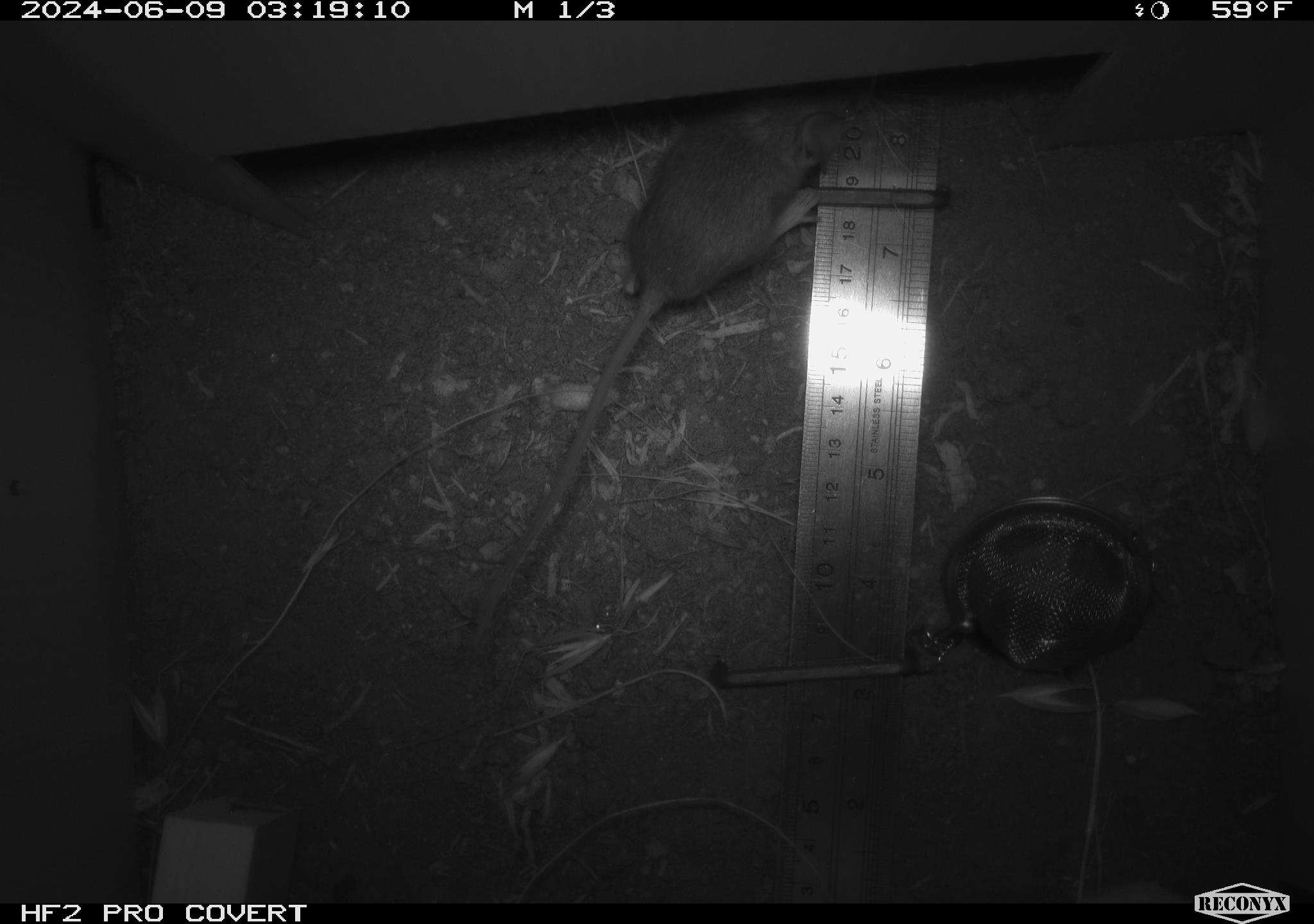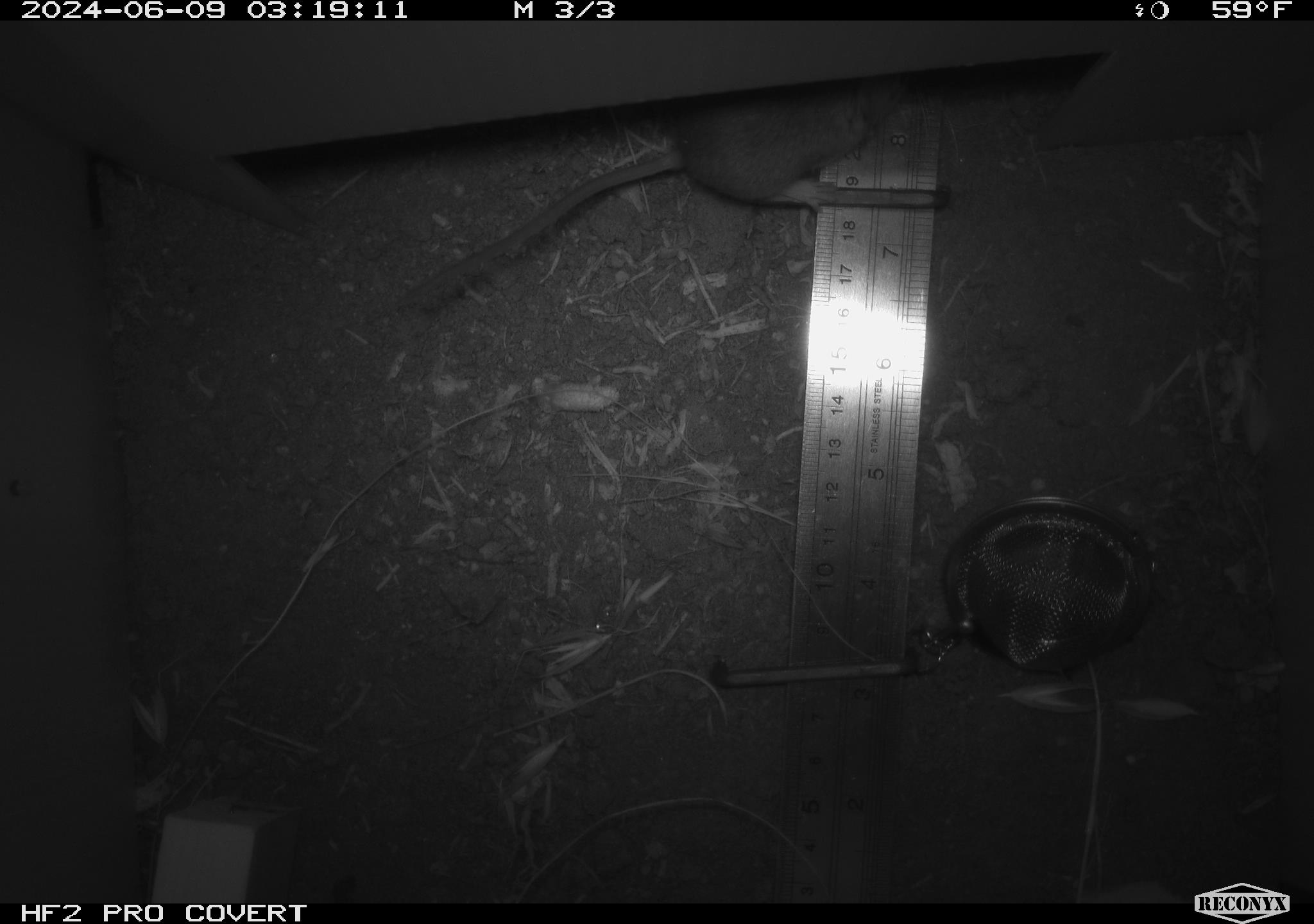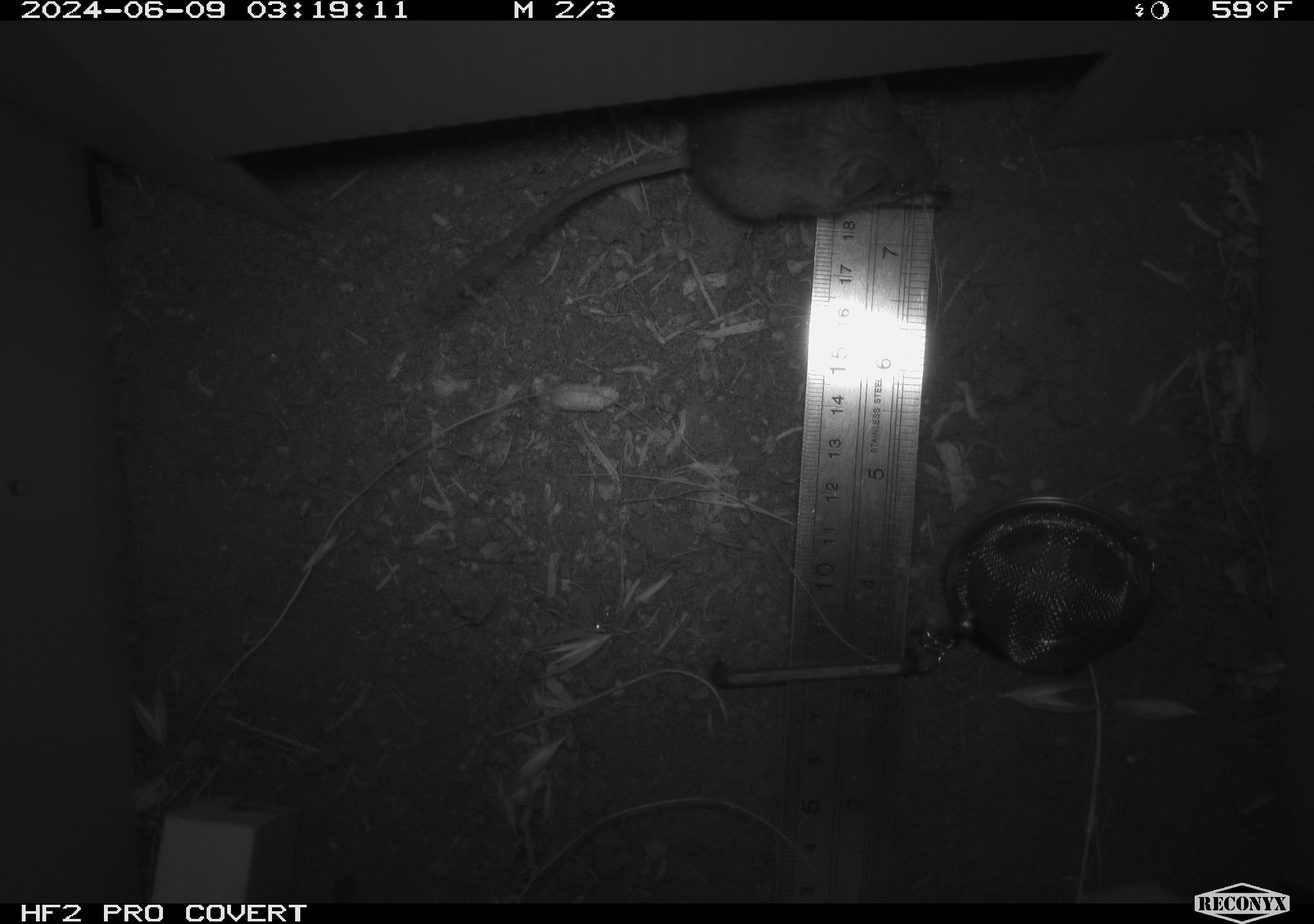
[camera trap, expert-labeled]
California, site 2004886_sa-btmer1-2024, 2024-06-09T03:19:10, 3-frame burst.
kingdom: Animalia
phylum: Chordata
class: Mammalia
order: Rodentia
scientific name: Rodentia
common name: mouse species